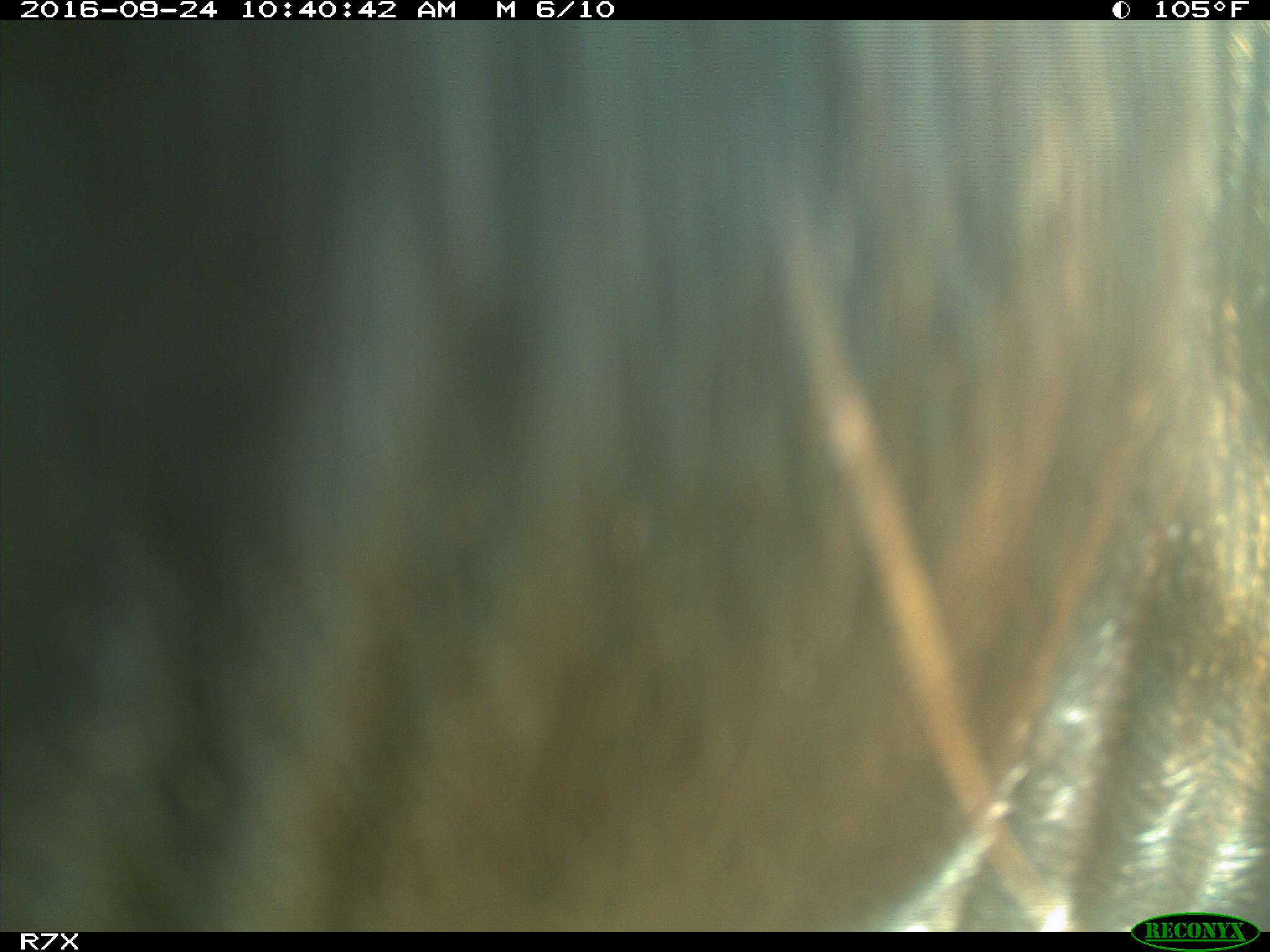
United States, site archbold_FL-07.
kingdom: Animalia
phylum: Chordata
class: Mammalia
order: Artiodactyla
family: Bovidae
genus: Bos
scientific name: Bos taurus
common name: domestic cow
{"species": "Bos taurus (domestic cow)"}